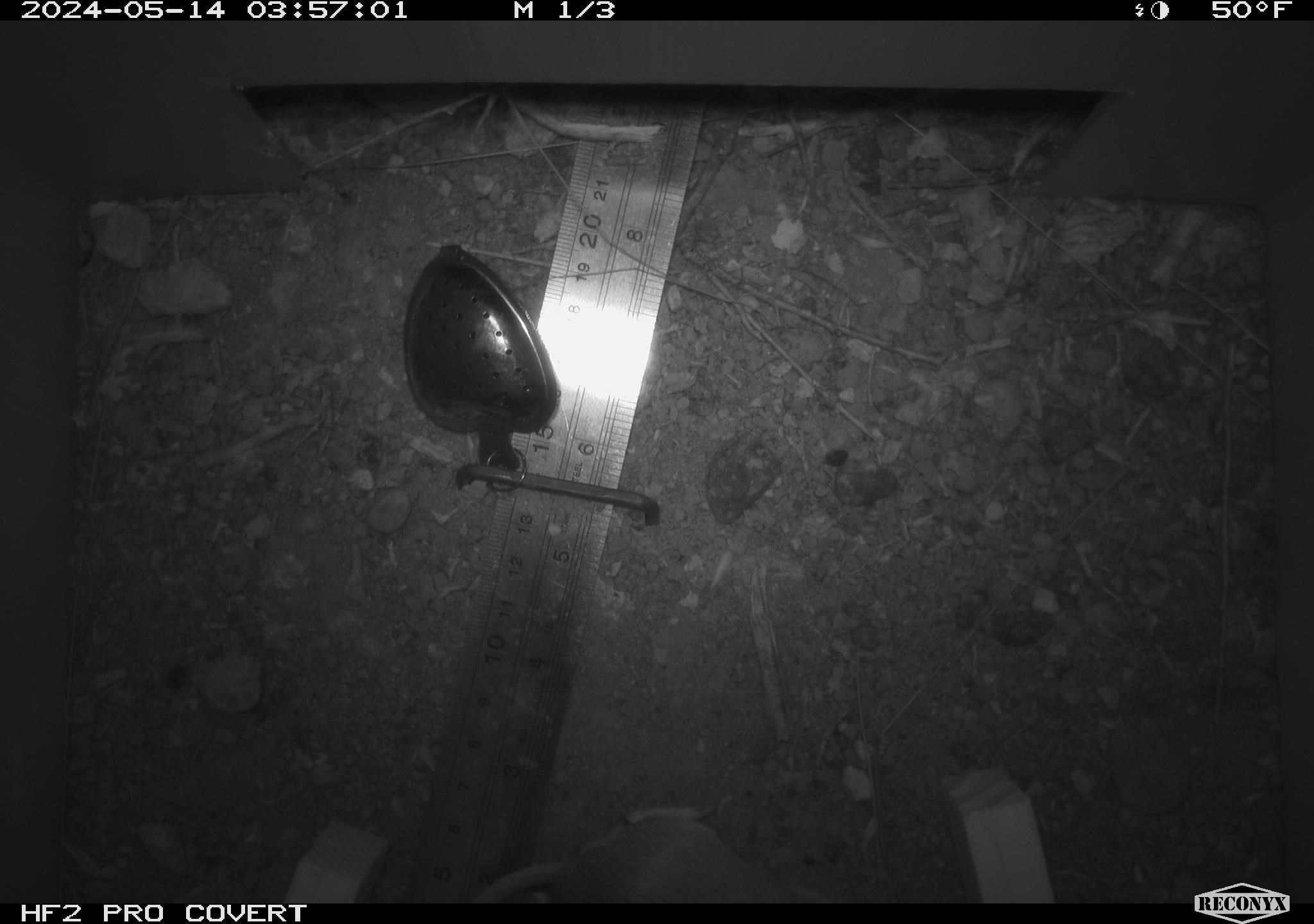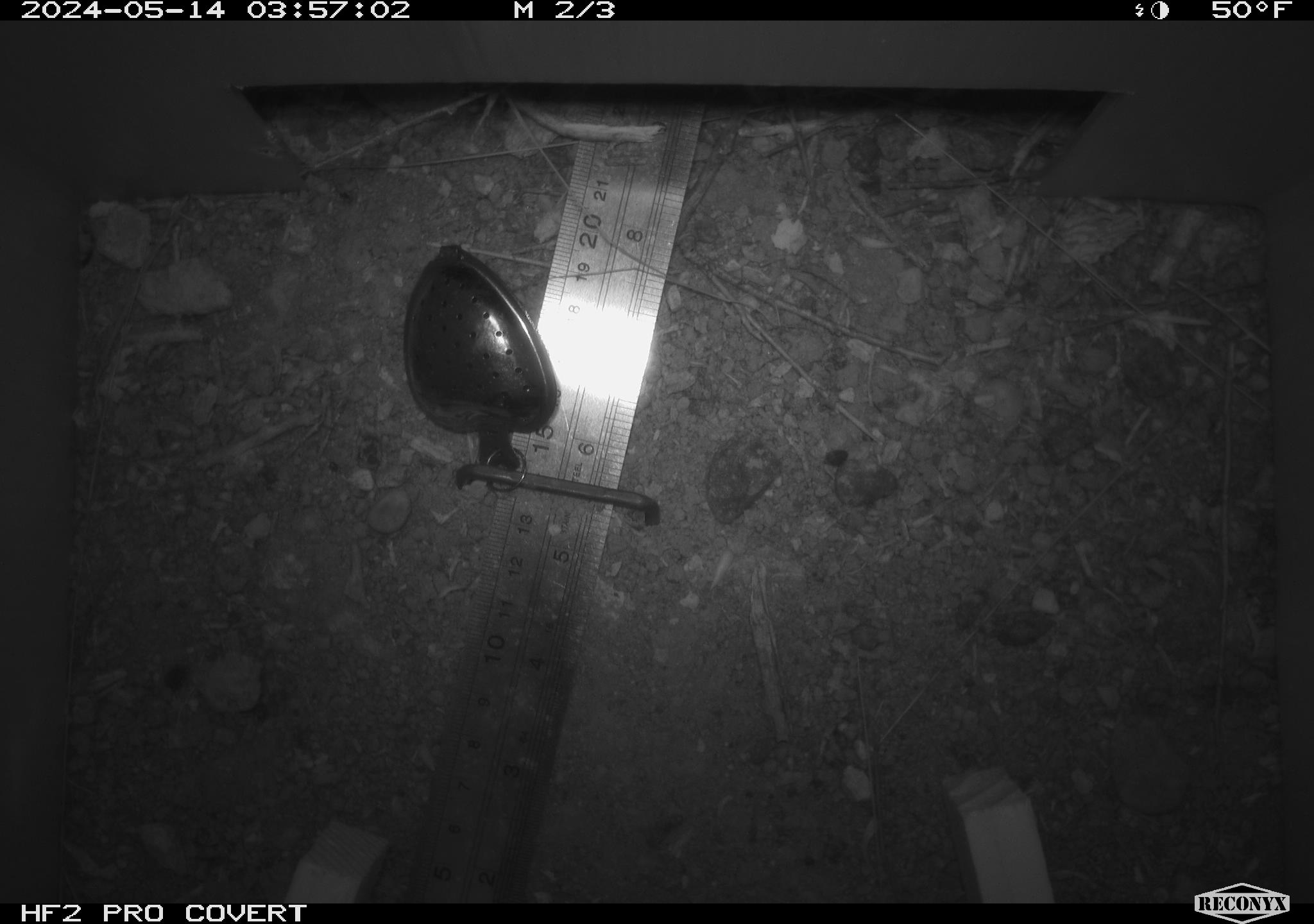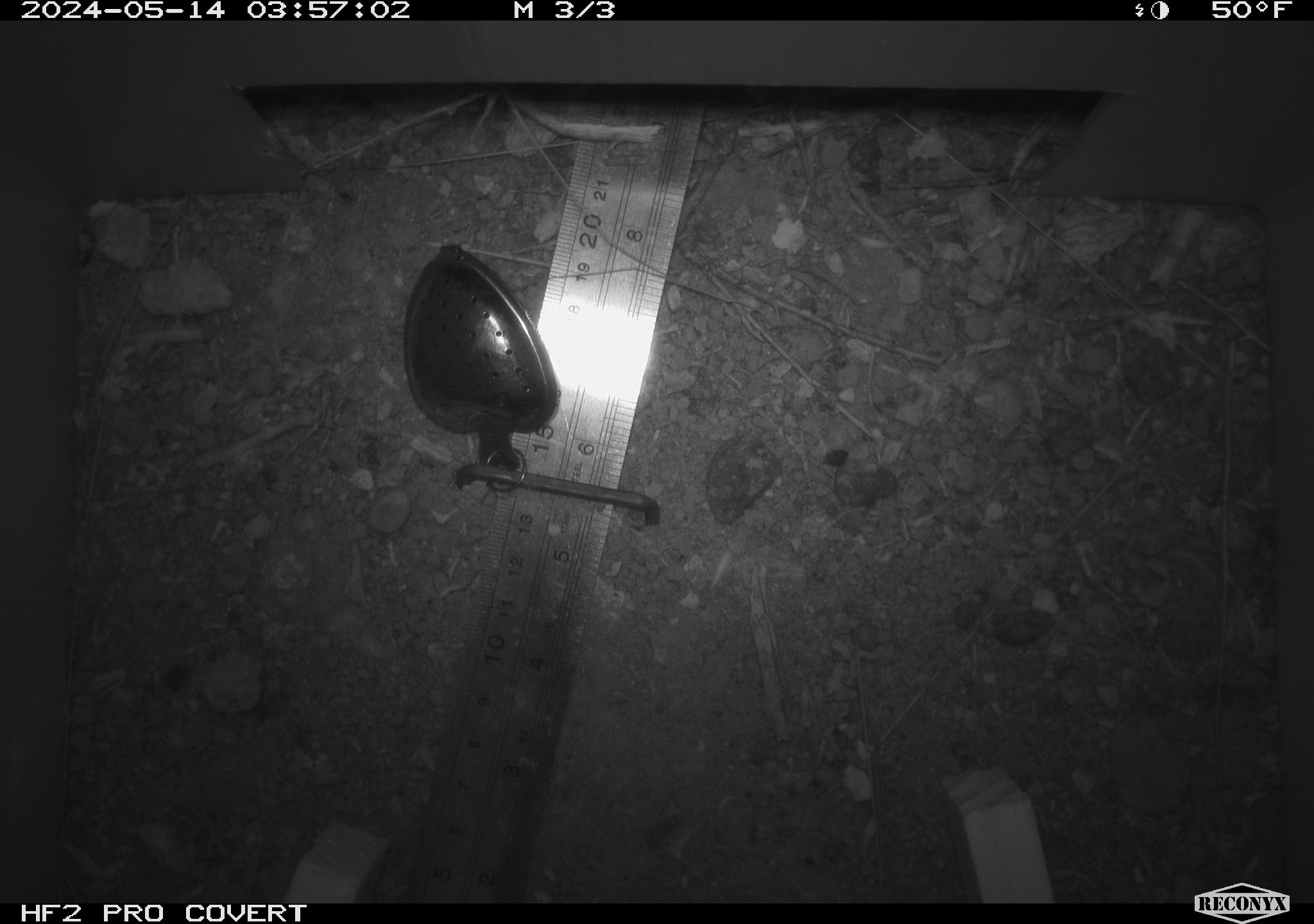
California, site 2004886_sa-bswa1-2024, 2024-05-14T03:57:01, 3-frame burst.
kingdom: Animalia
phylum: Chordata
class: Mammalia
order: Rodentia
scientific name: Rodentia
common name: mouse species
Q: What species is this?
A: Mouse species (Rodentia).